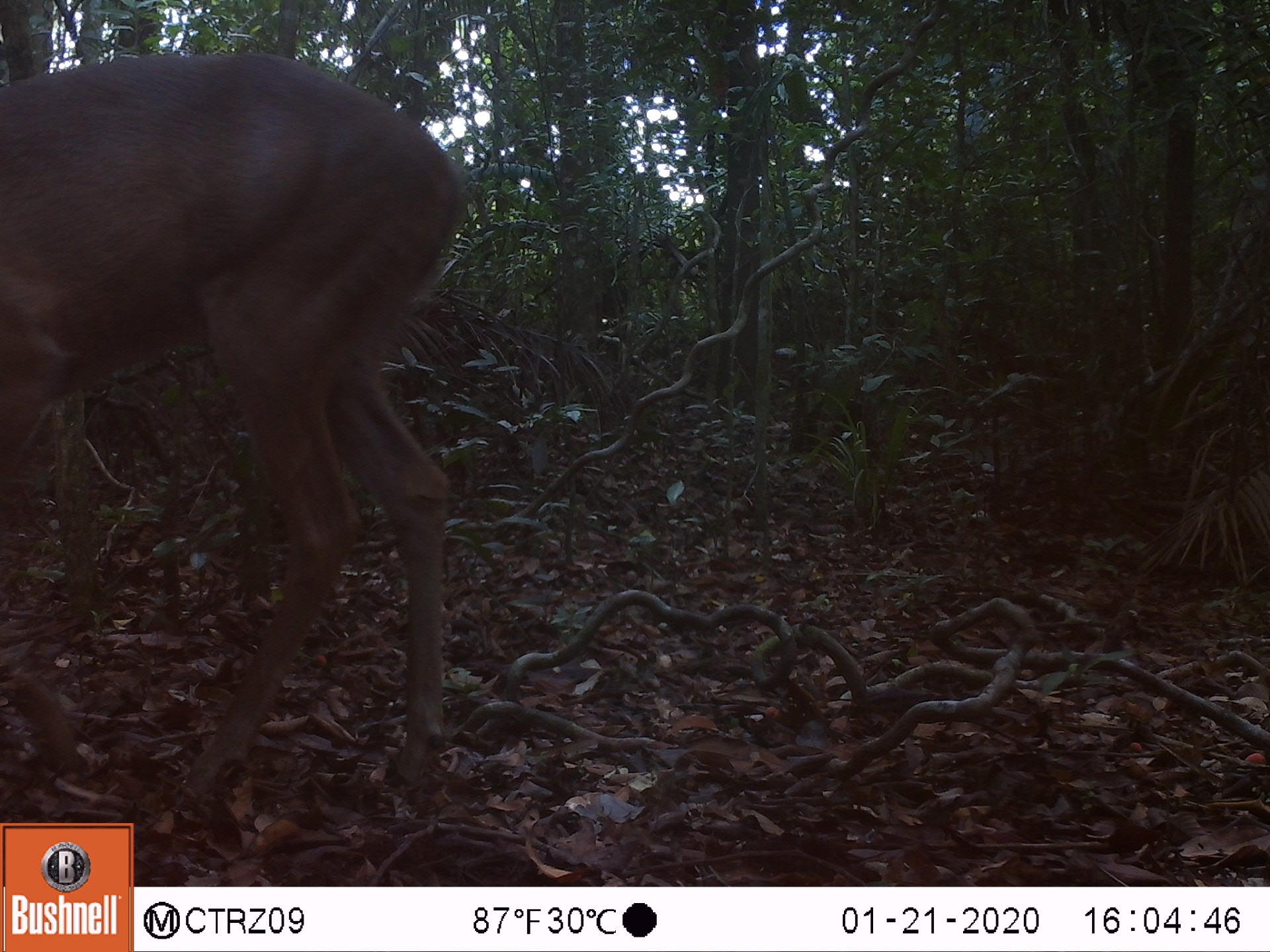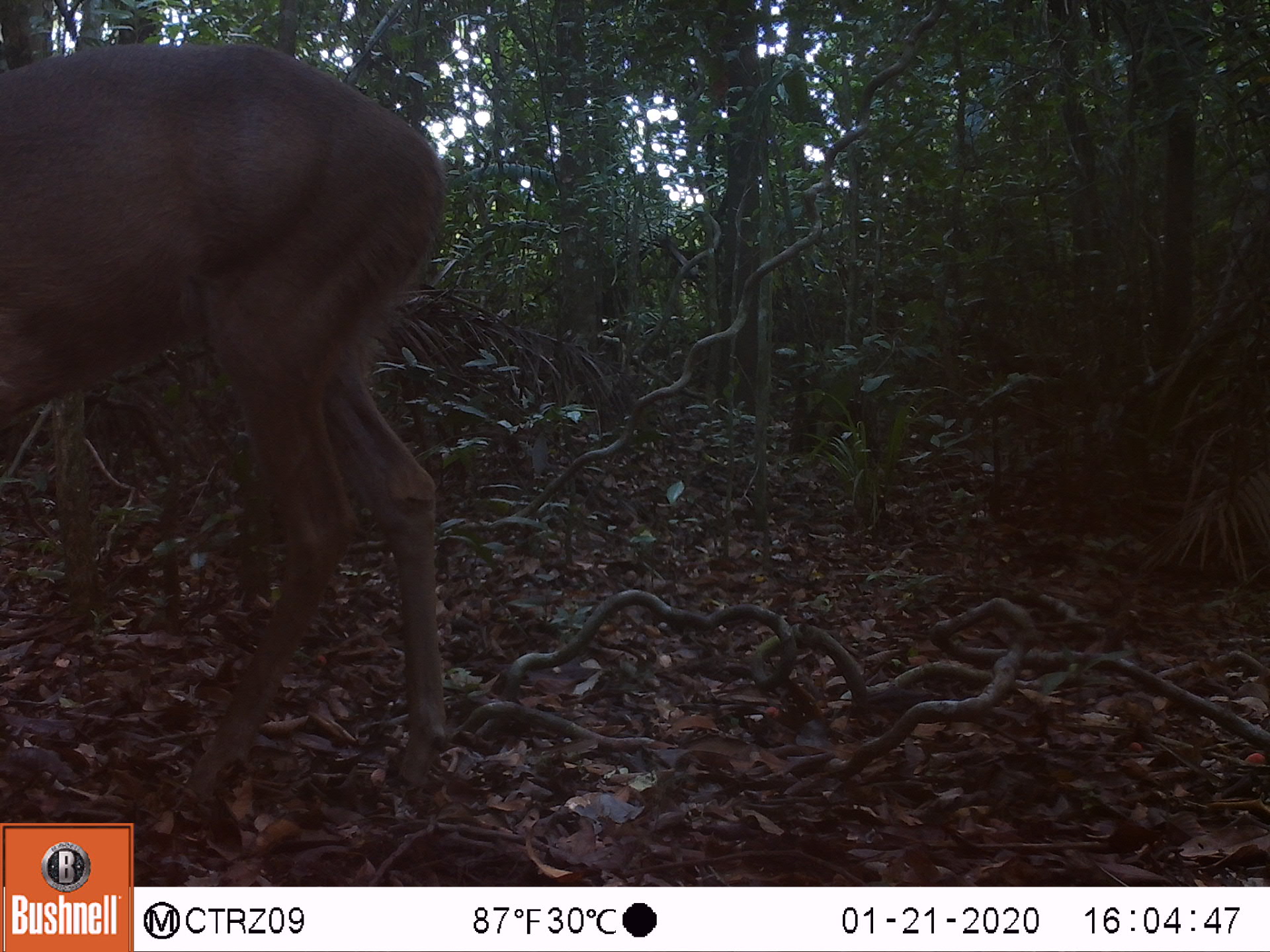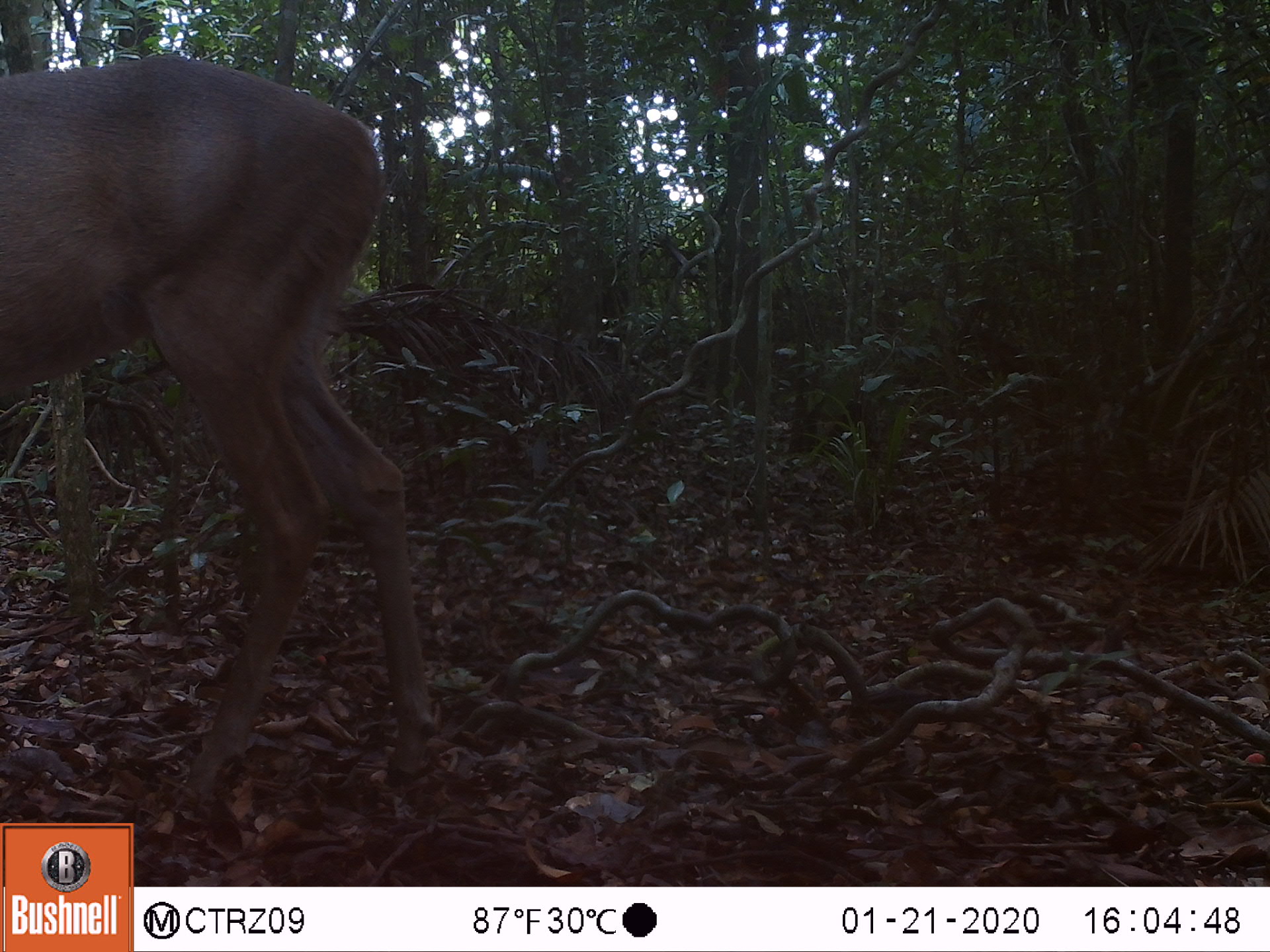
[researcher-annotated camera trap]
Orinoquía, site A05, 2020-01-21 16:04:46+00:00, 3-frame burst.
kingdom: Animalia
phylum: Chordata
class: Mammalia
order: Artiodactyla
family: Cervidae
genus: Odocoileus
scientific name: Odocoileus virginianus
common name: white-tailed deer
White-tailed deer (Odocoileus virginianus).